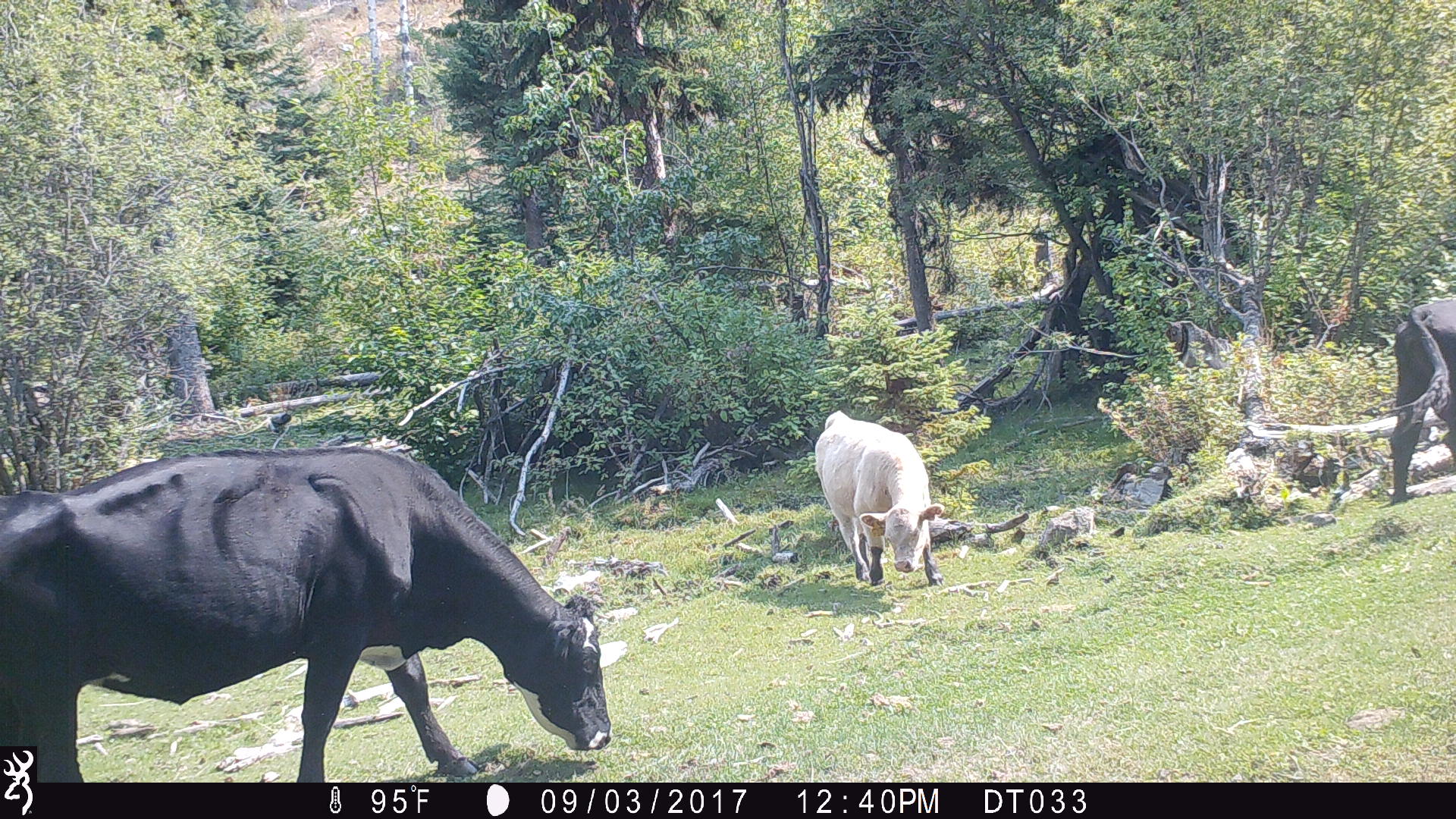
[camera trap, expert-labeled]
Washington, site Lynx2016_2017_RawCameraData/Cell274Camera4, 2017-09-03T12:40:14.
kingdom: Animalia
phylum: Chordata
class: Mammalia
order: Artiodactyla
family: Bovidae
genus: Bos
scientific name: Bos taurus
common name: domestic cattle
Domestic cattle (Bos taurus). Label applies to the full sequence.